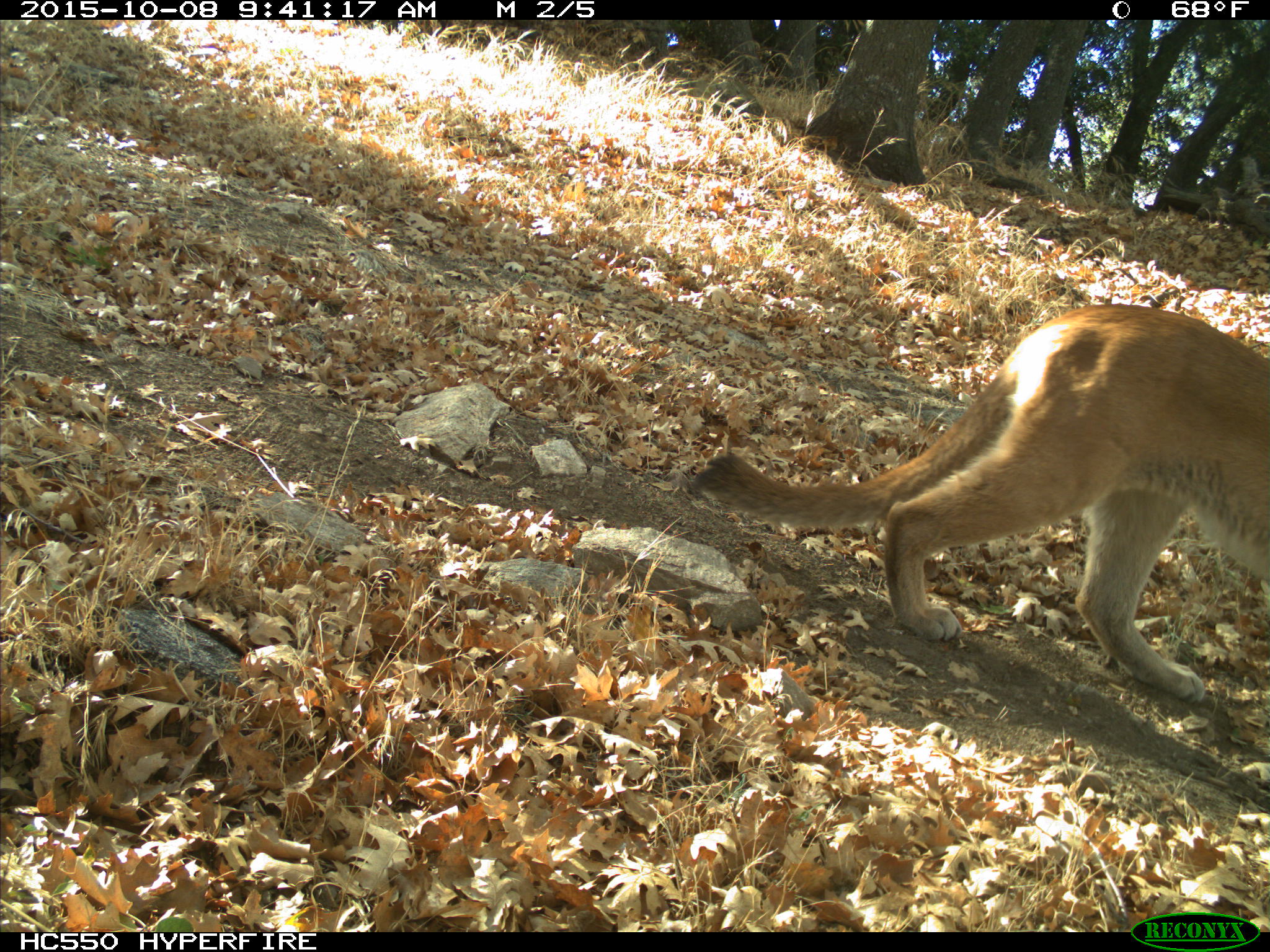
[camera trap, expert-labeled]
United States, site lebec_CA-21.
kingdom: Animalia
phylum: Chordata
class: Mammalia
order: Carnivora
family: Felidae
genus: Puma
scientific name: Puma concolor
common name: mountain lion